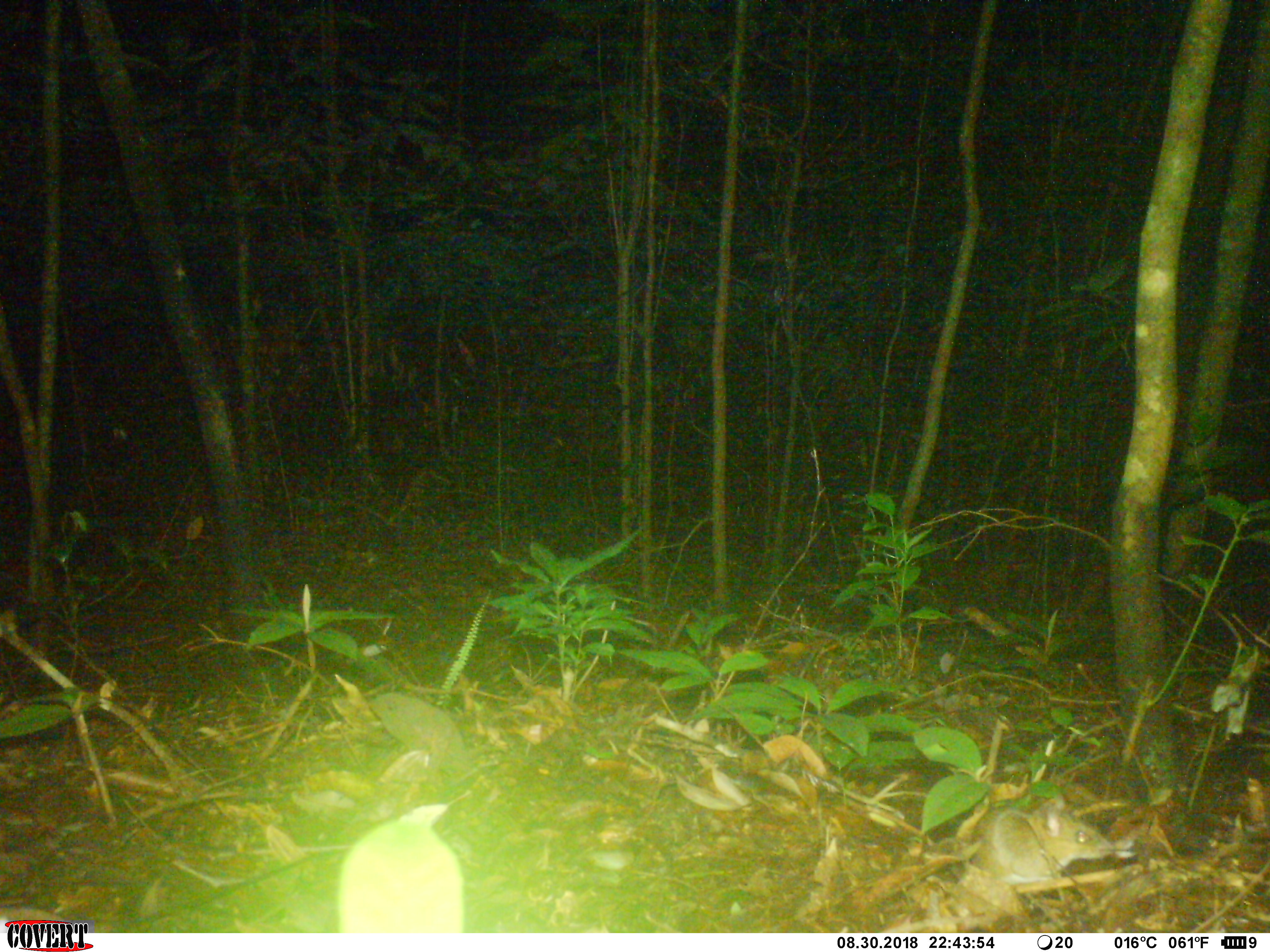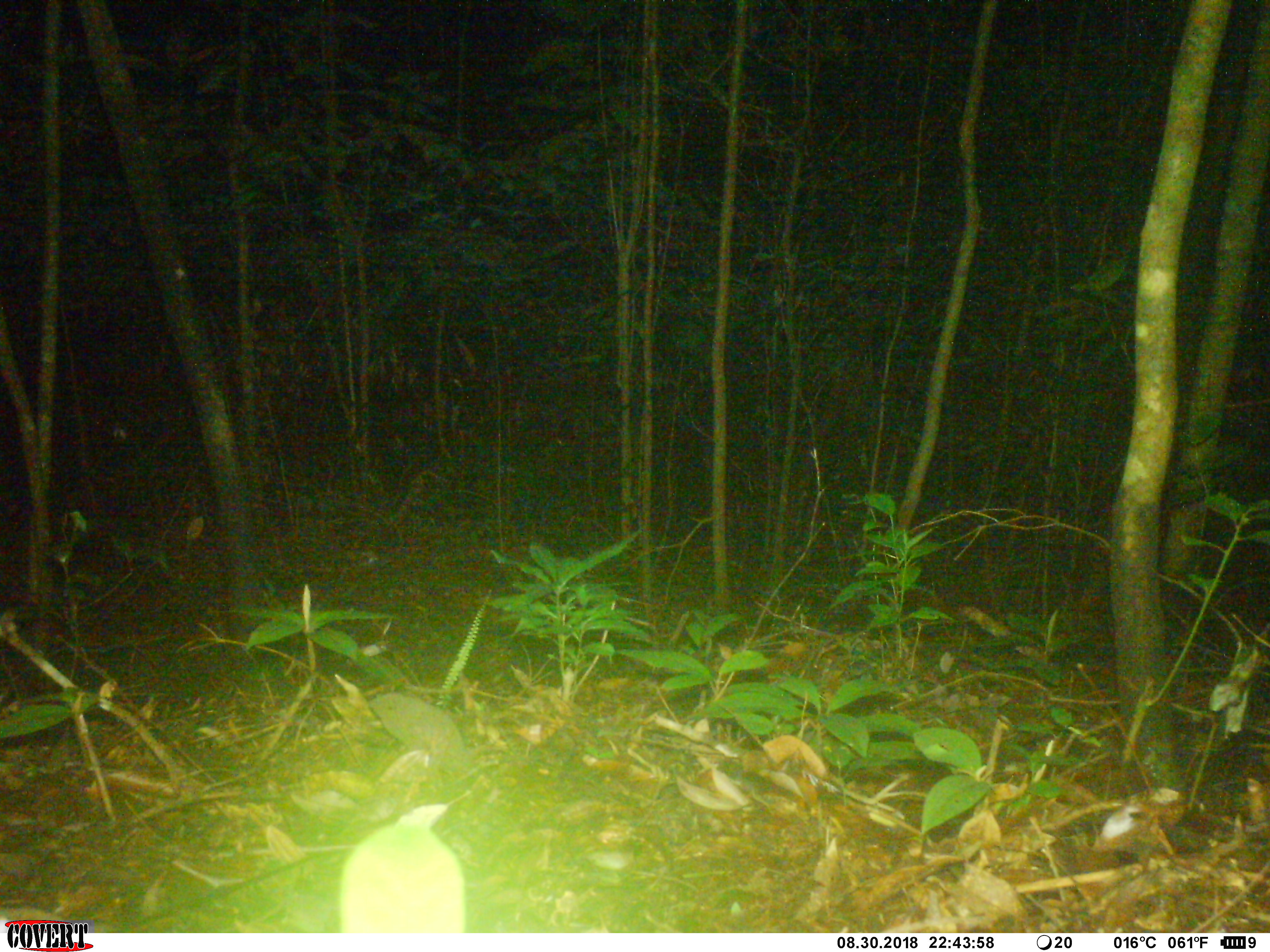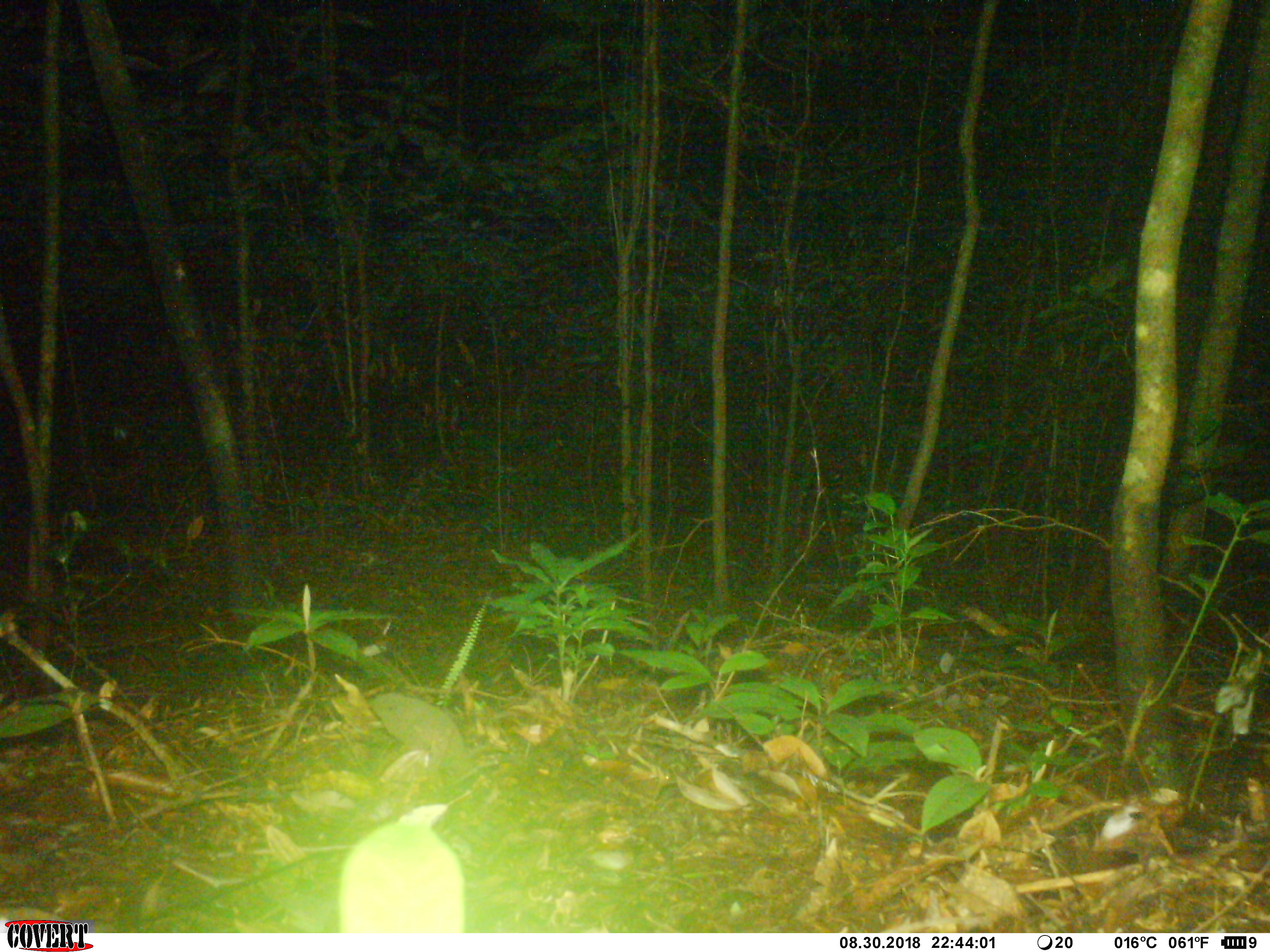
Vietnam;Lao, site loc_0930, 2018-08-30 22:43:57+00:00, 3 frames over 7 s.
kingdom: Animalia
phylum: Chordata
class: Mammalia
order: Rodentia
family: Muridae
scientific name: Muridae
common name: old-world mice and rats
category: unidentified murid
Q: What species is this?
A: Unidentified murid (old-world mice and rats) (Muridae).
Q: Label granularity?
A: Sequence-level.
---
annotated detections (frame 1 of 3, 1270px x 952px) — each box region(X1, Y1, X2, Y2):
unidentified murid: region(970, 793, 1113, 884)